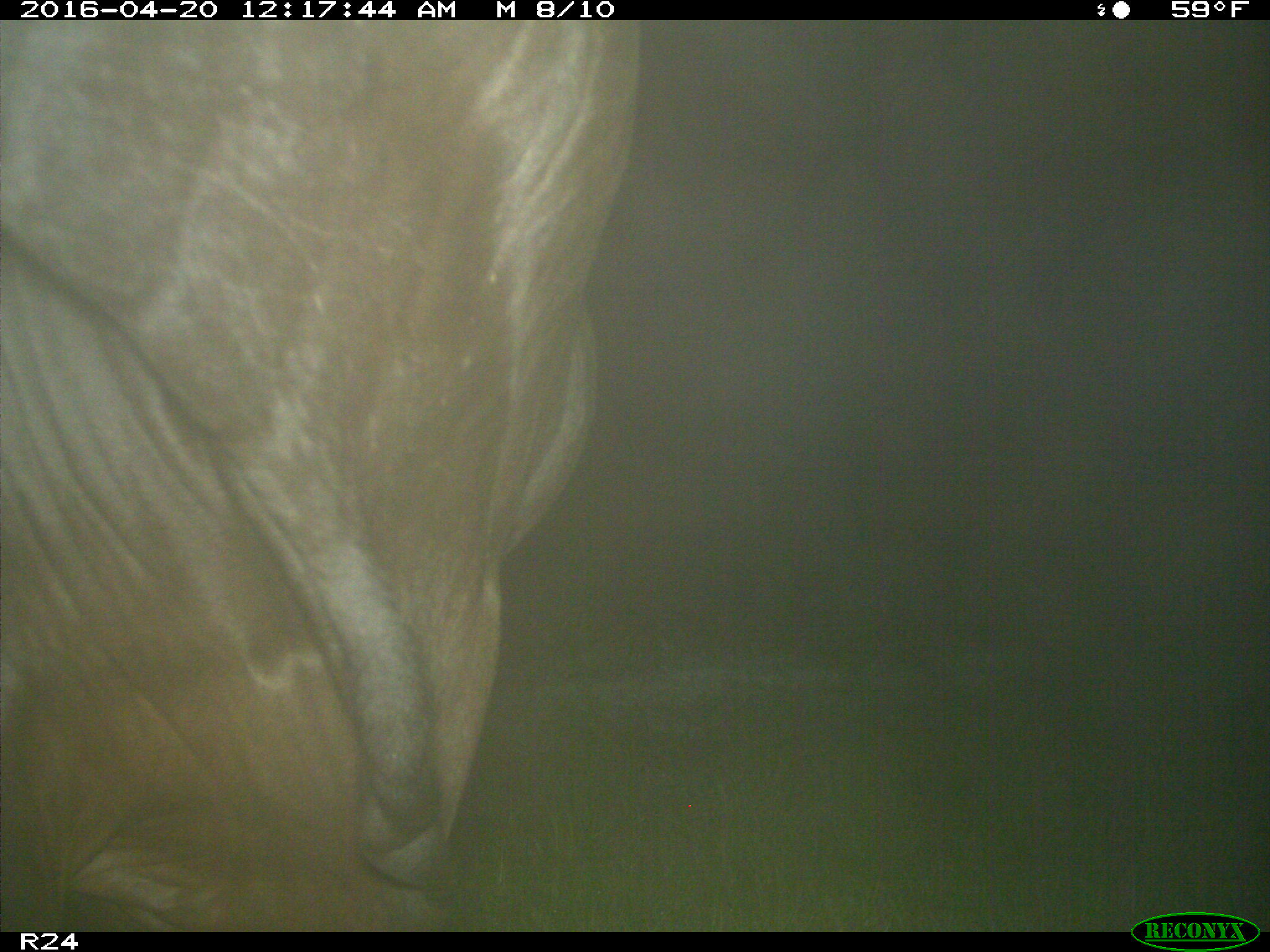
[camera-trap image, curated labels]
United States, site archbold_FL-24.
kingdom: Animalia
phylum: Chordata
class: Mammalia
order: Artiodactyla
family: Bovidae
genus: Bos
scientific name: Bos taurus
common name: domestic cow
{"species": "Bos taurus (domestic cow)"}